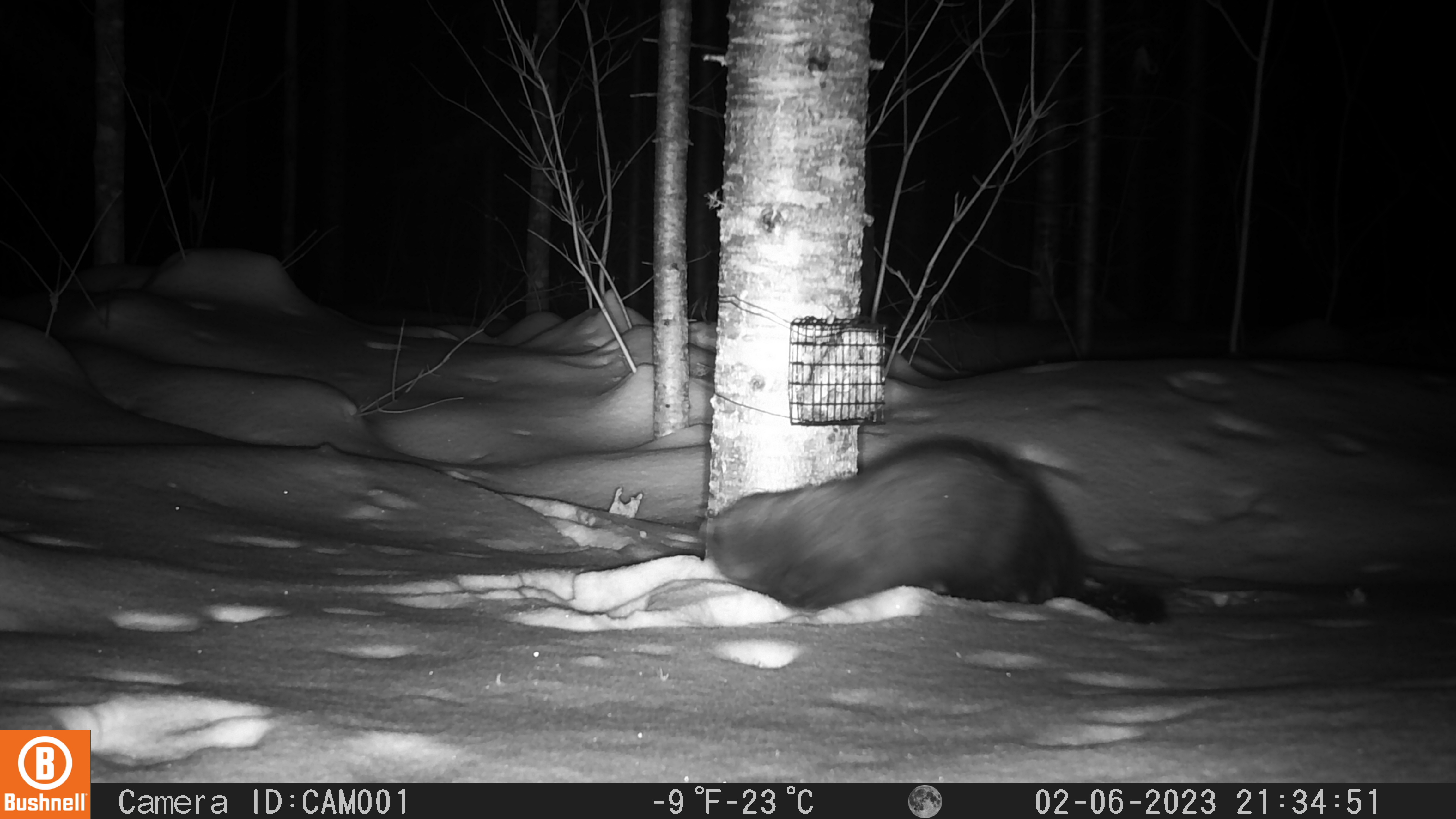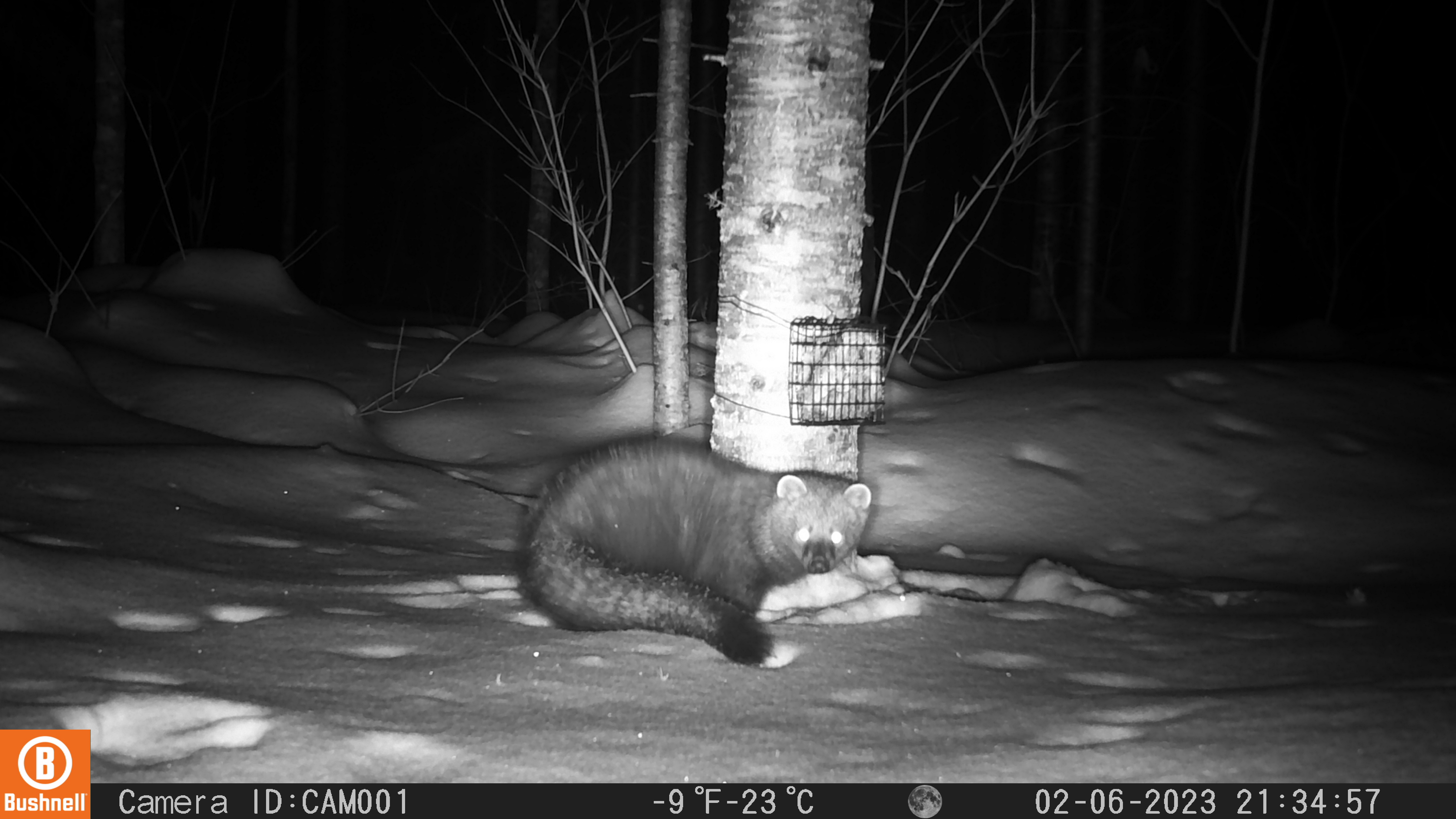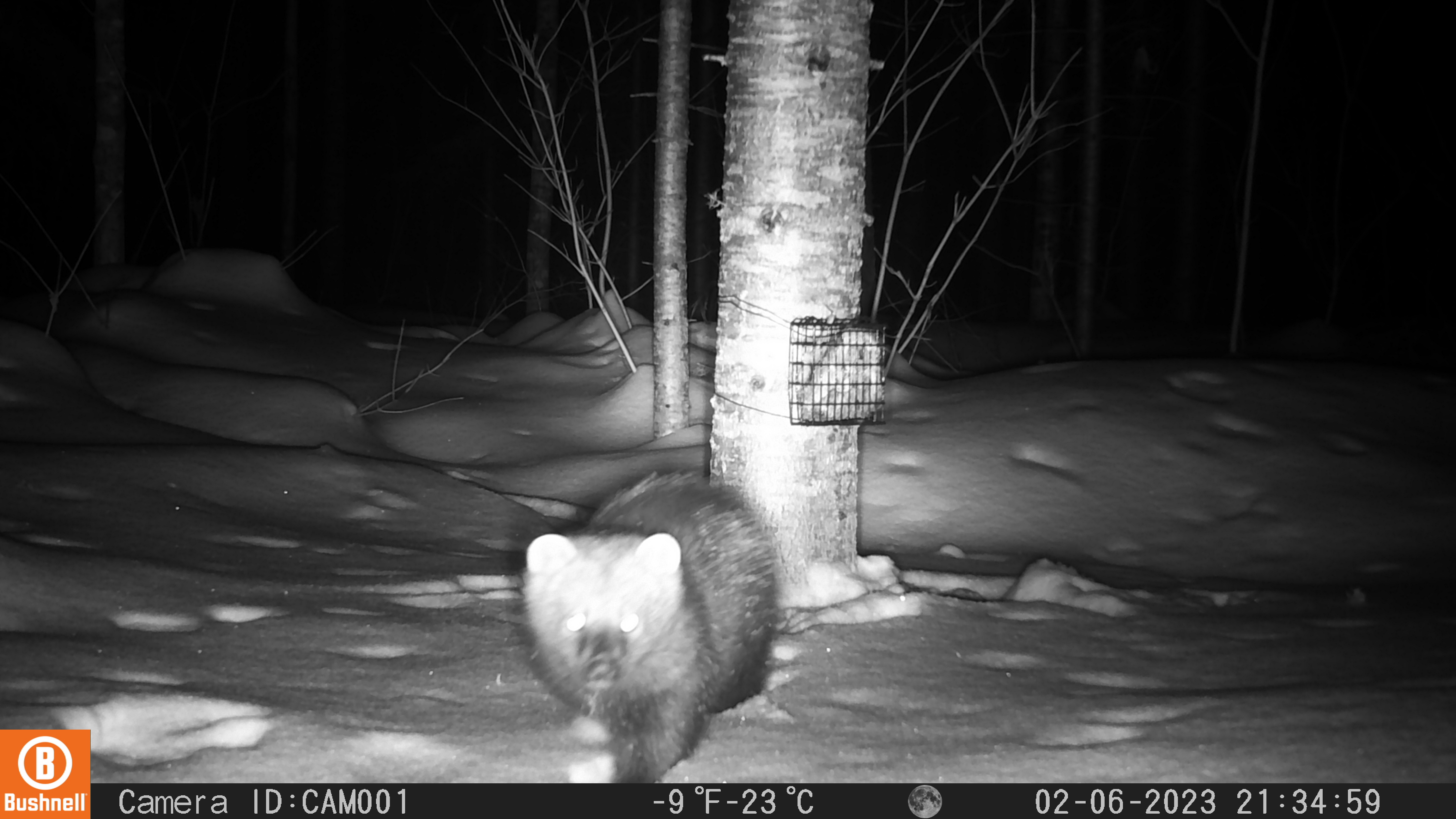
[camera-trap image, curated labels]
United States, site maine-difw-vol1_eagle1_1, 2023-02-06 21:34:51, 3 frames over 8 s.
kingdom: Animalia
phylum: Chordata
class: Mammalia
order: Carnivora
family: Mustelidae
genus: Pekania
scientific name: Pekania pennanti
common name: fisher